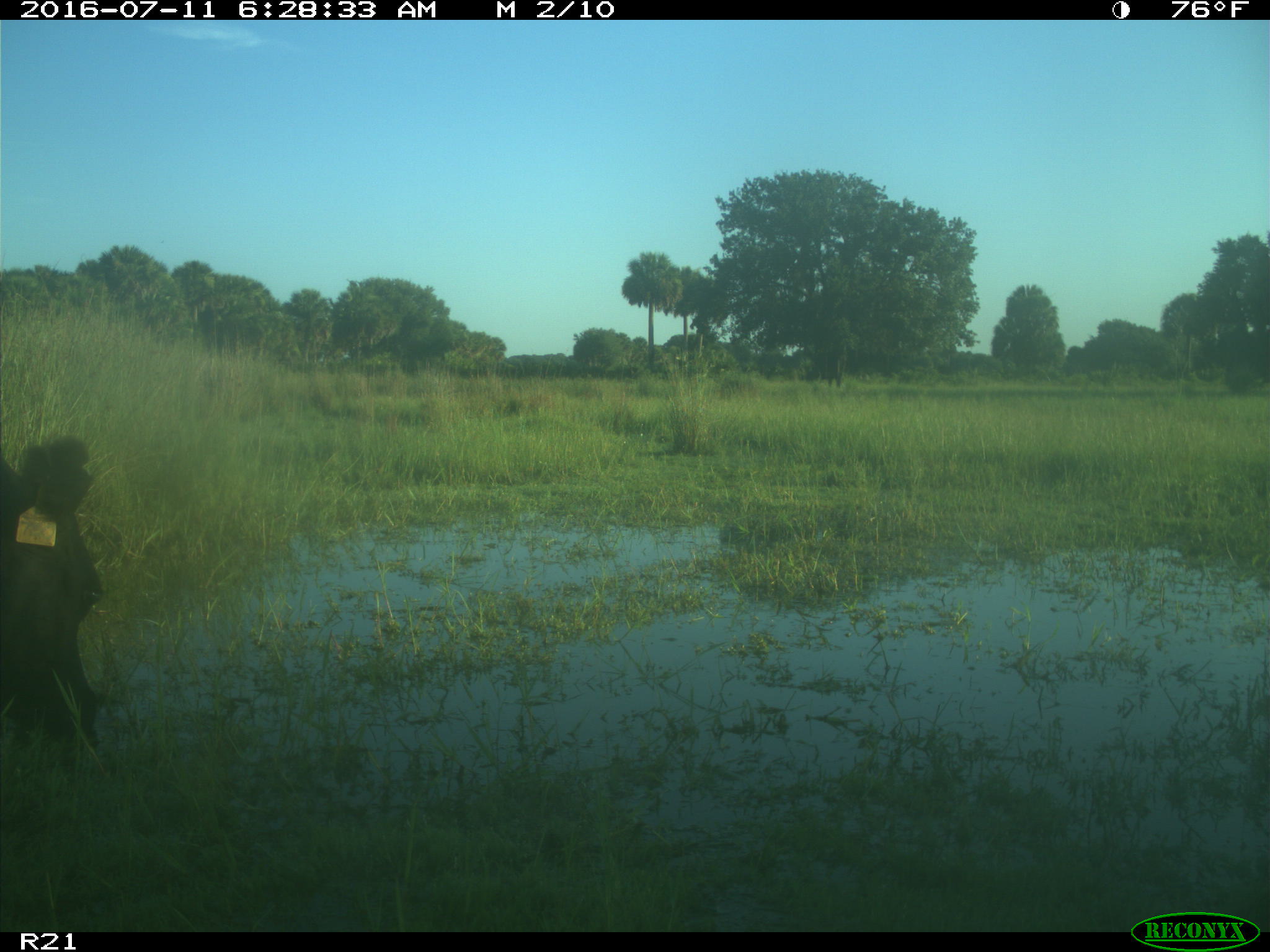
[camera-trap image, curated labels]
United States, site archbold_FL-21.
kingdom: Animalia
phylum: Chordata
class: Mammalia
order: Artiodactyla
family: Bovidae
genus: Bos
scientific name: Bos taurus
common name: domestic cow